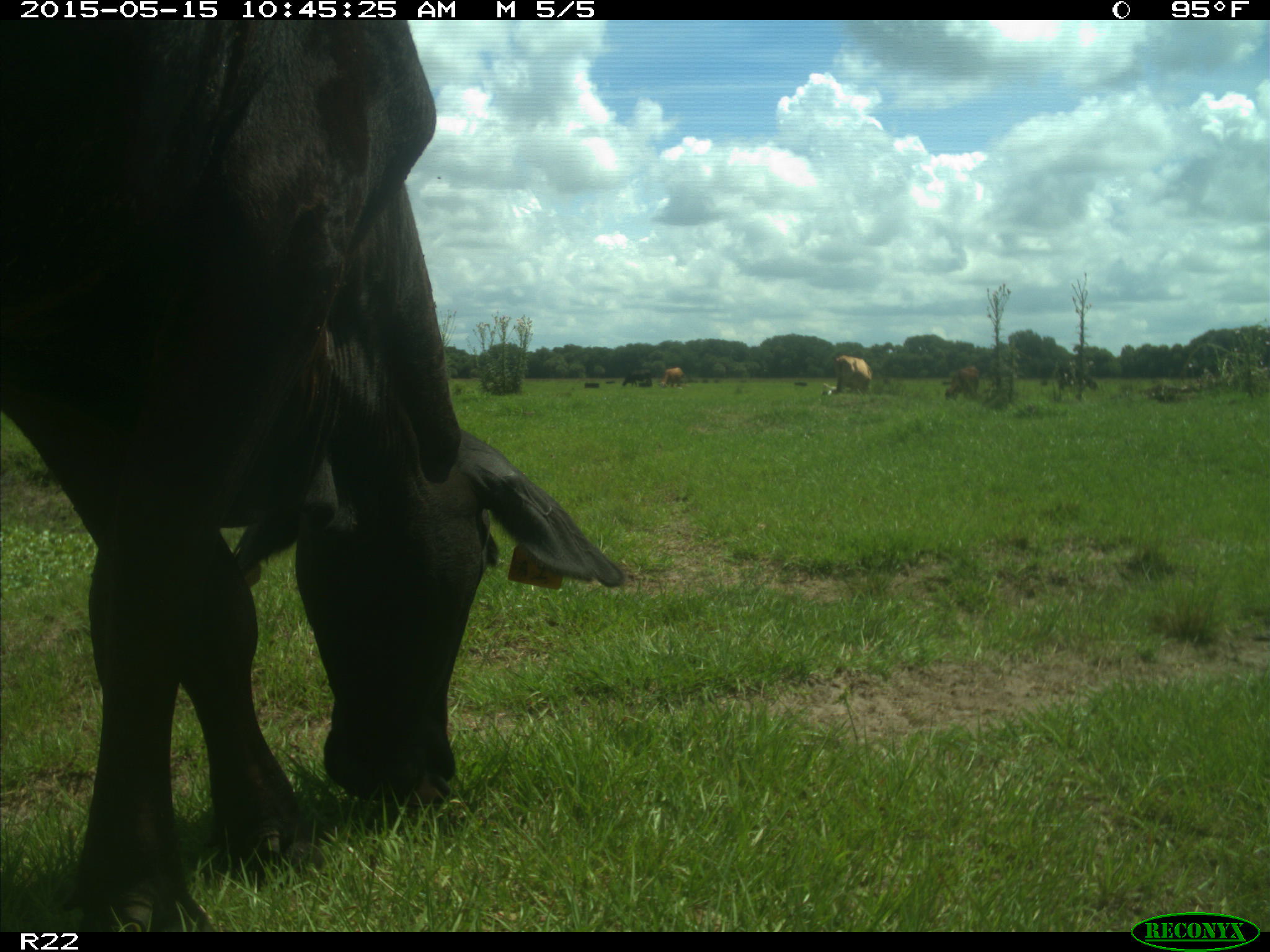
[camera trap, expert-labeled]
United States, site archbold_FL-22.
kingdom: Animalia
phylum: Chordata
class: Mammalia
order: Artiodactyla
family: Bovidae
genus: Bos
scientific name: Bos taurus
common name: domestic cow